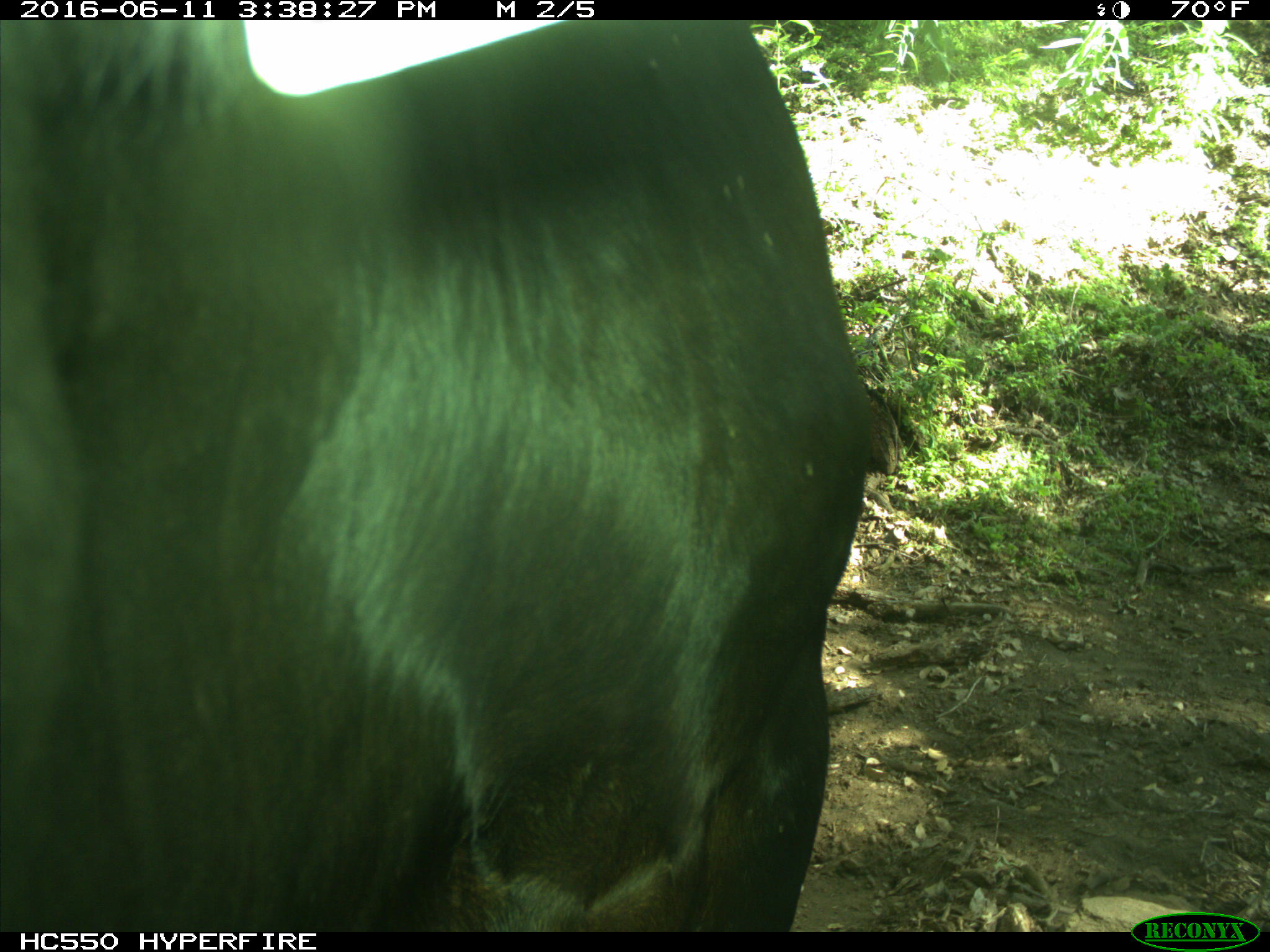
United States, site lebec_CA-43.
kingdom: Animalia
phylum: Chordata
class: Mammalia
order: Artiodactyla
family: Bovidae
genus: Bos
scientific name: Bos taurus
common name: domestic cow